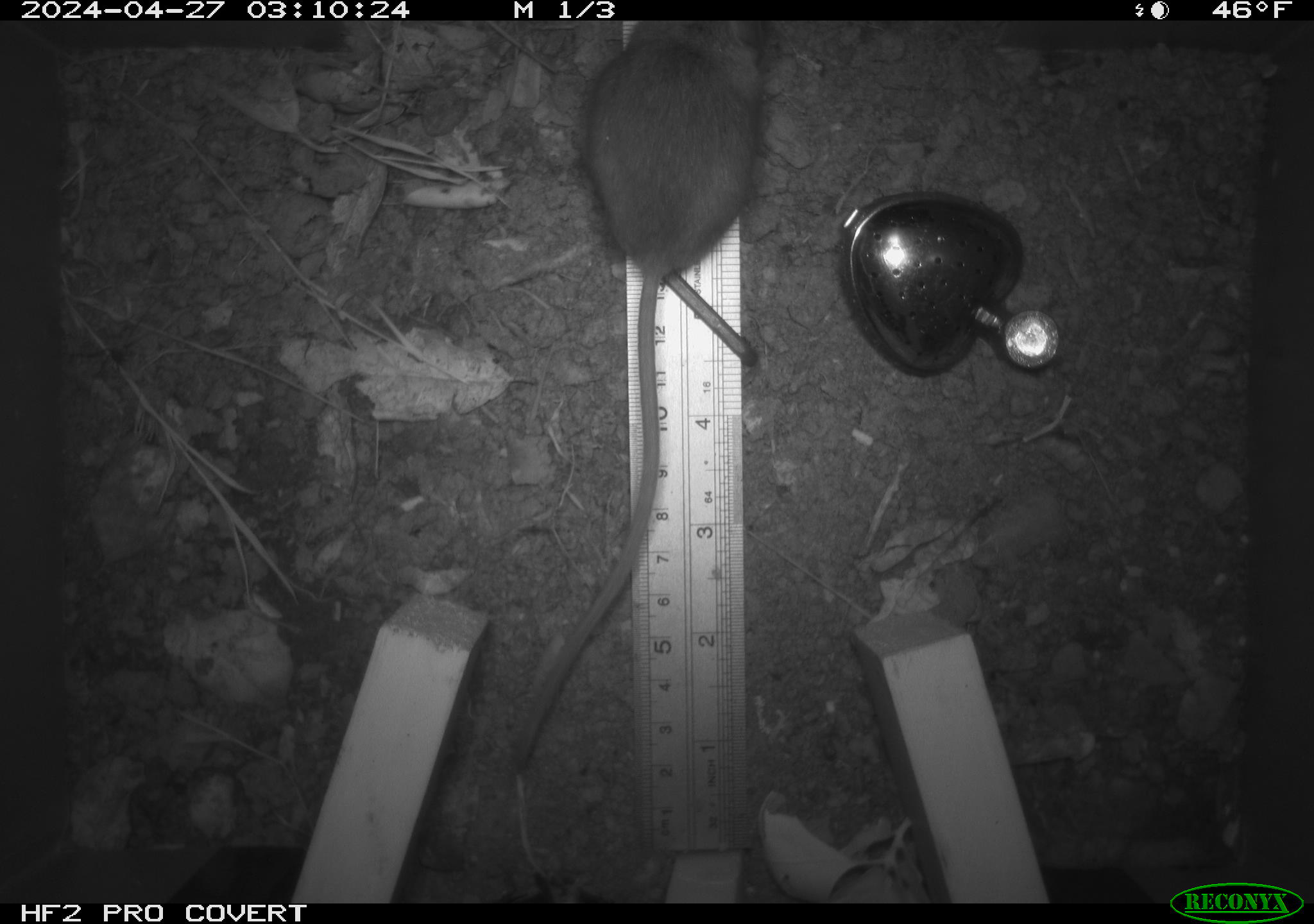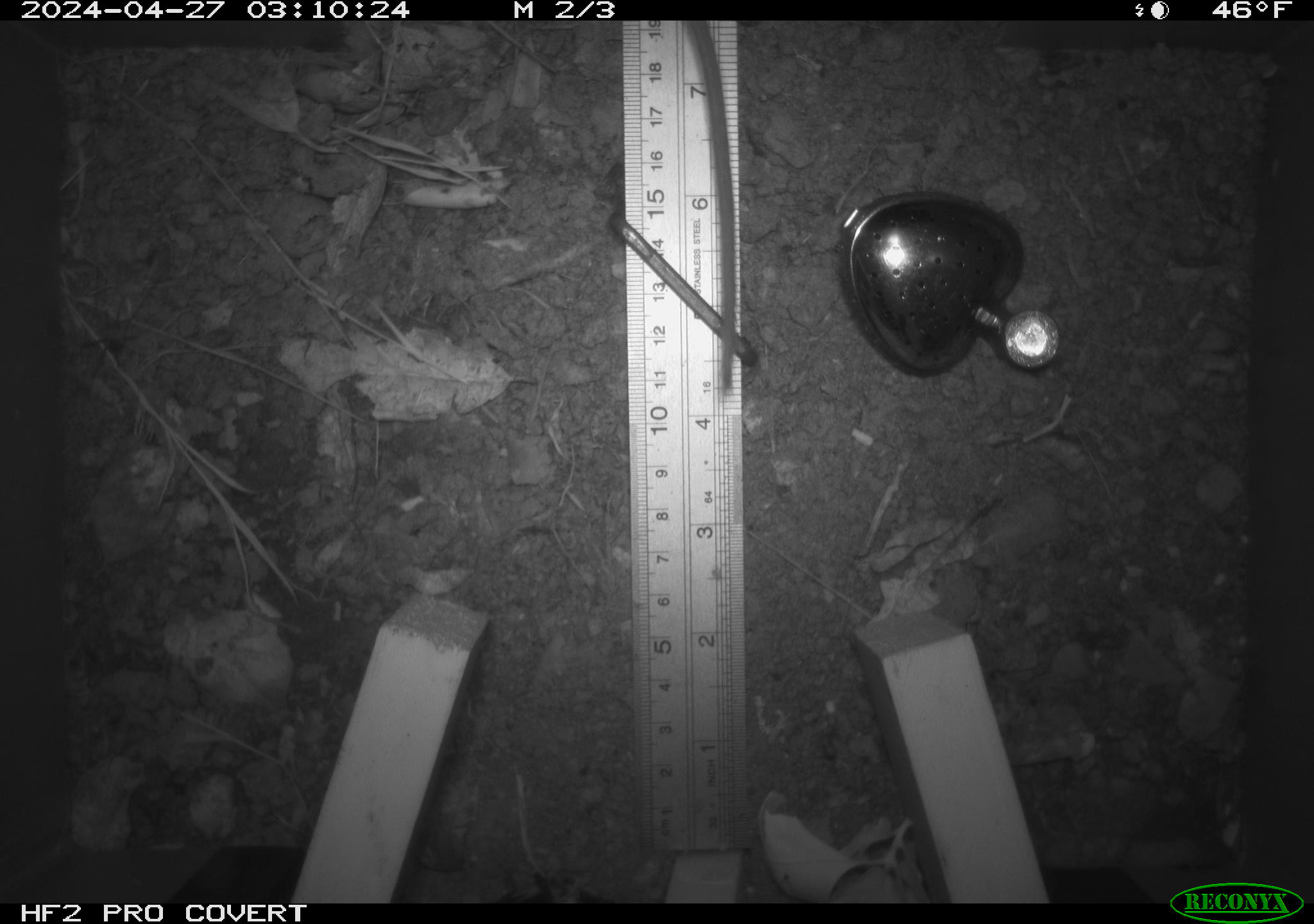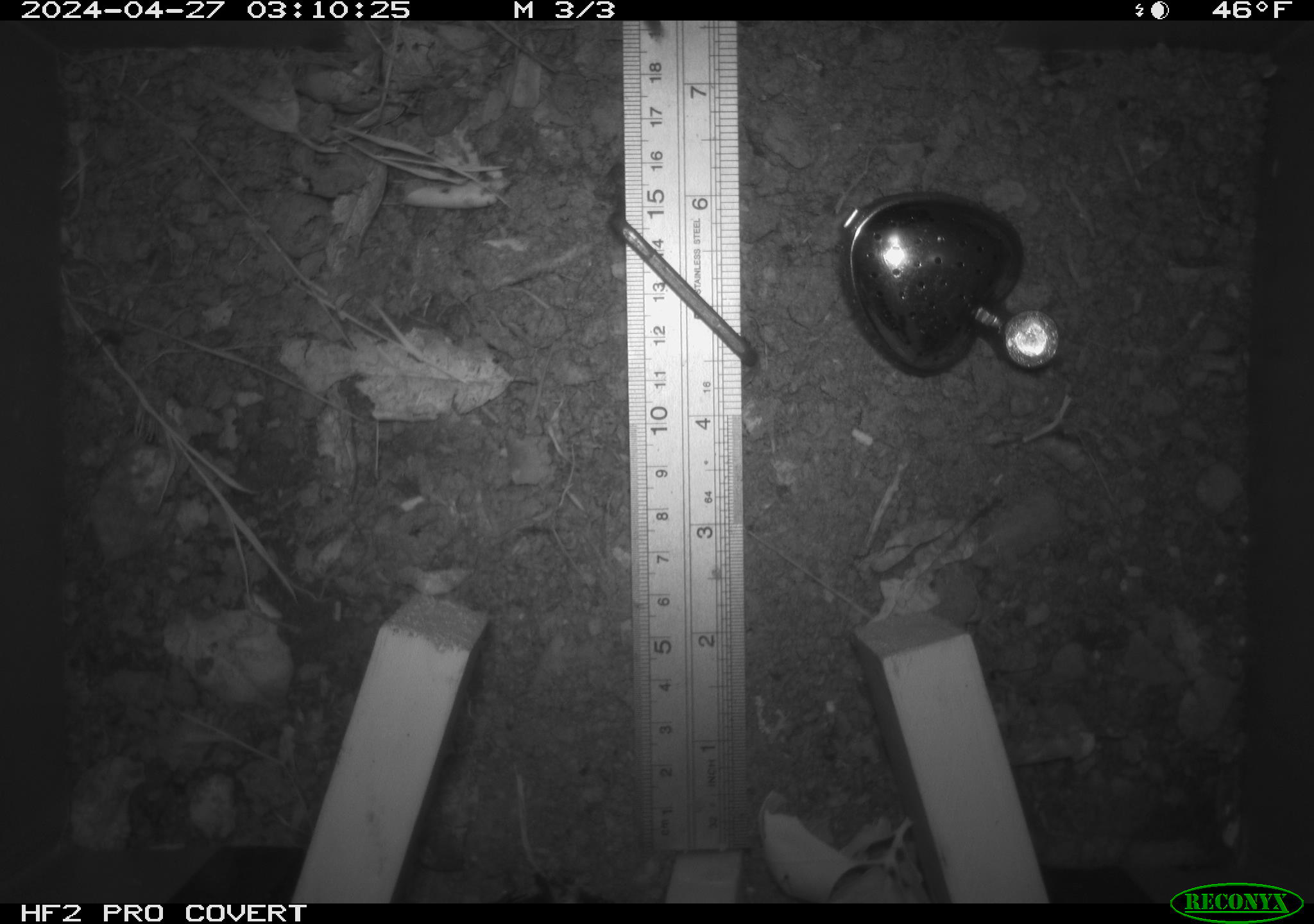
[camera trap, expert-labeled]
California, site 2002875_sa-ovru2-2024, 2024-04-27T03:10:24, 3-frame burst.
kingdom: Animalia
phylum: Chordata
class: Mammalia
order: Rodentia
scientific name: Rodentia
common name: rodent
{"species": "rodent (Rodentia)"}